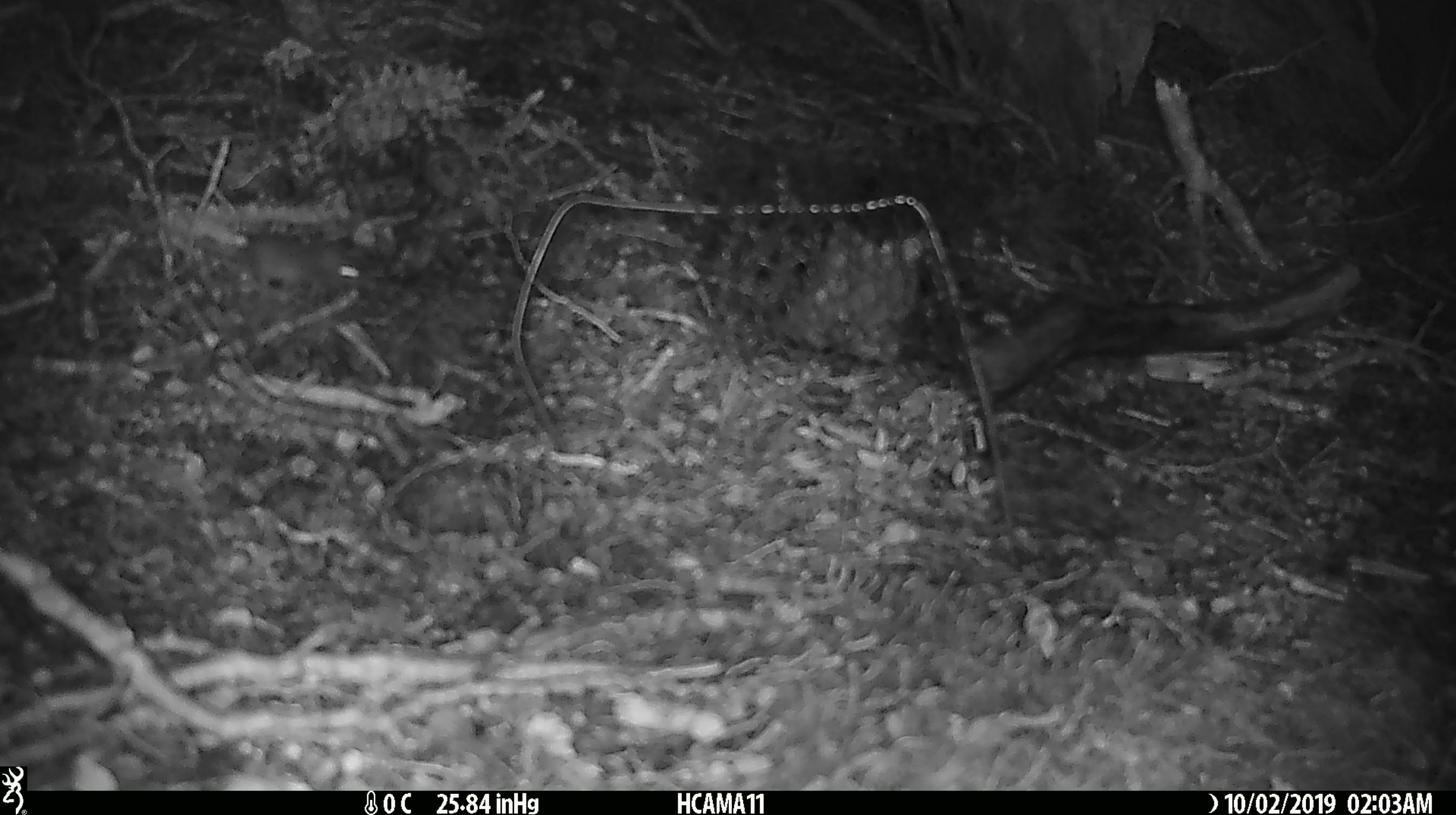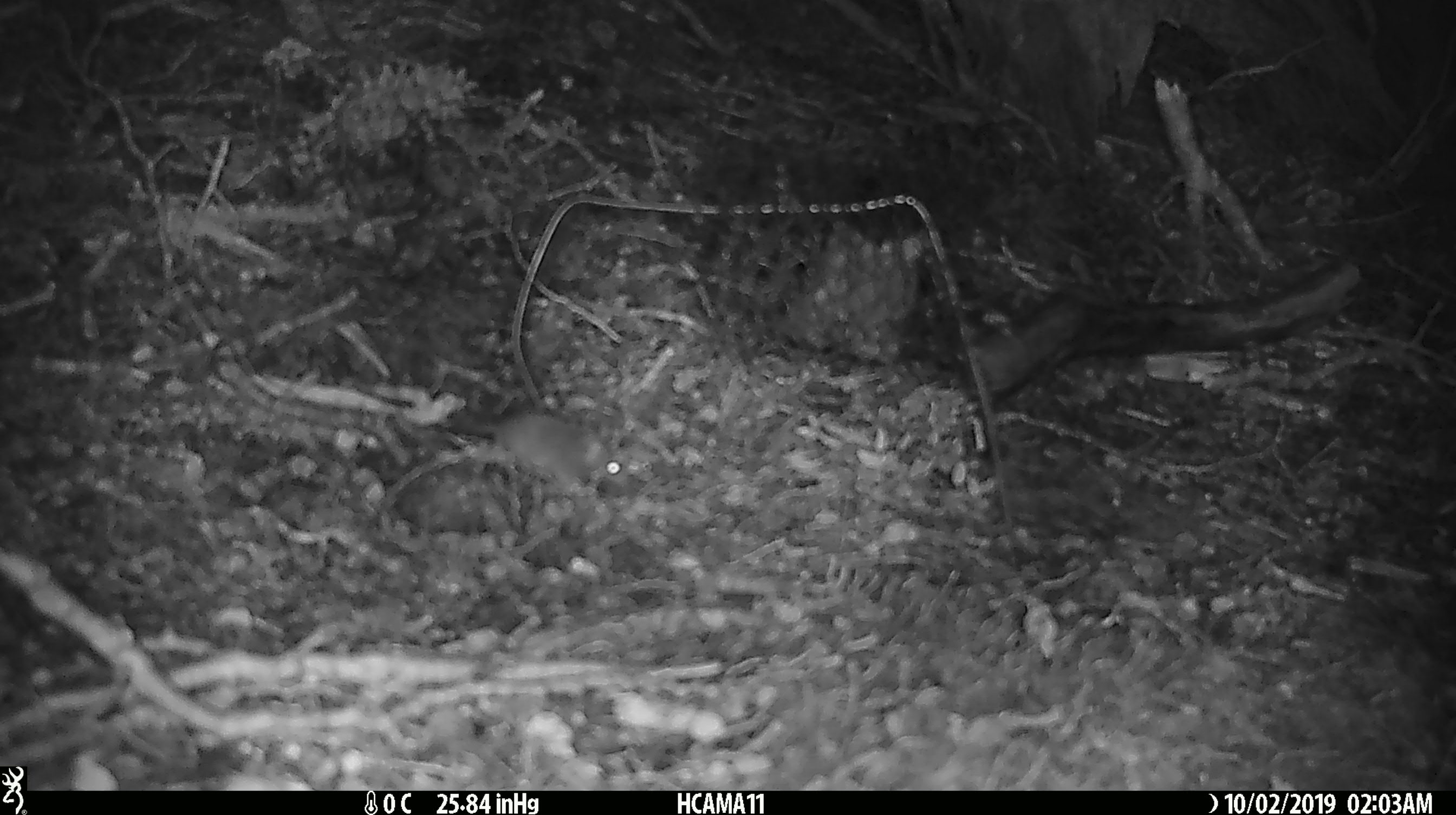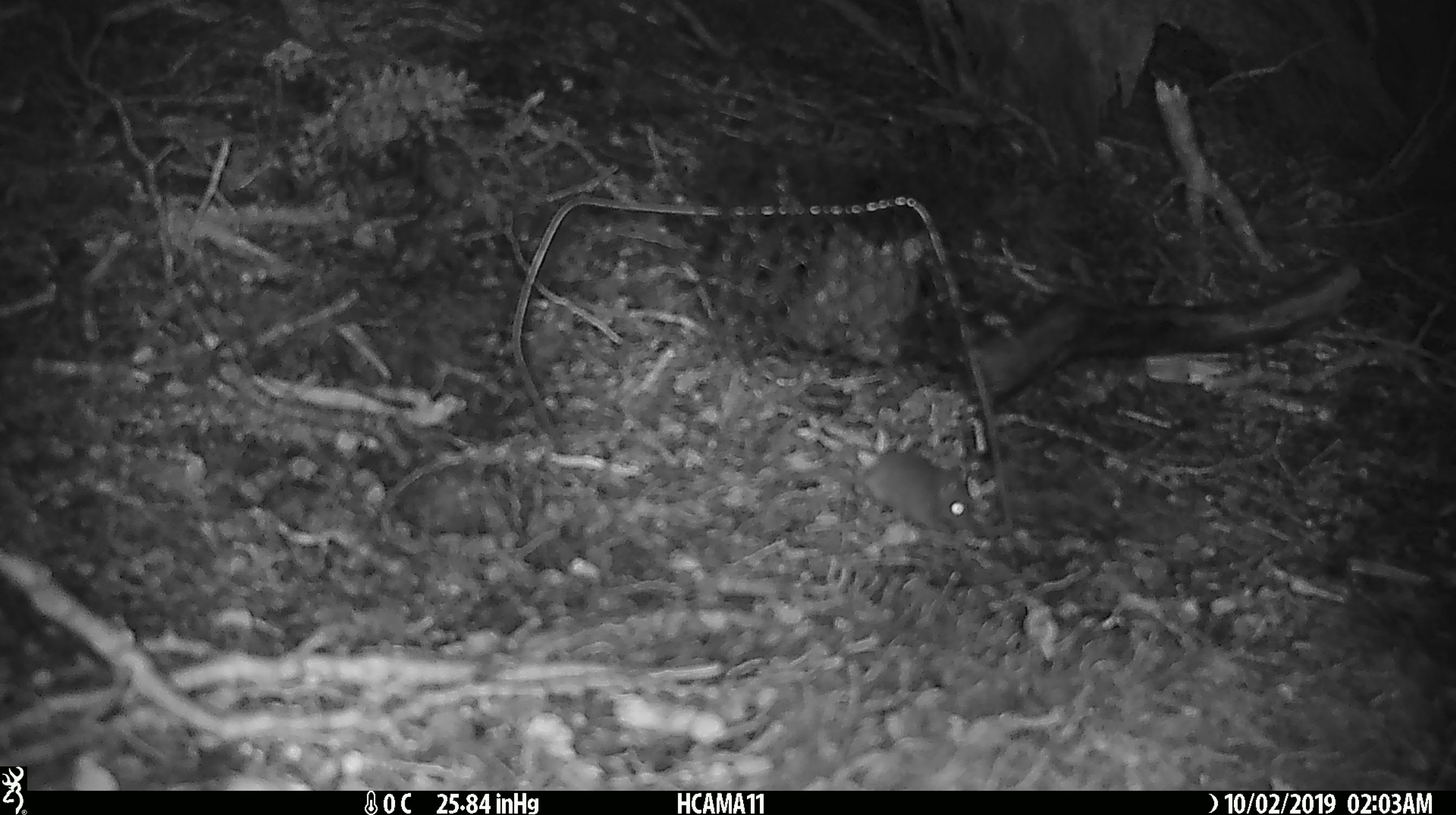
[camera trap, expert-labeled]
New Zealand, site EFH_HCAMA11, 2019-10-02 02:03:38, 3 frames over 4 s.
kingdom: Animalia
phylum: Chordata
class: Mammalia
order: Rodentia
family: Muridae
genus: Mus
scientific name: Mus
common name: mouse